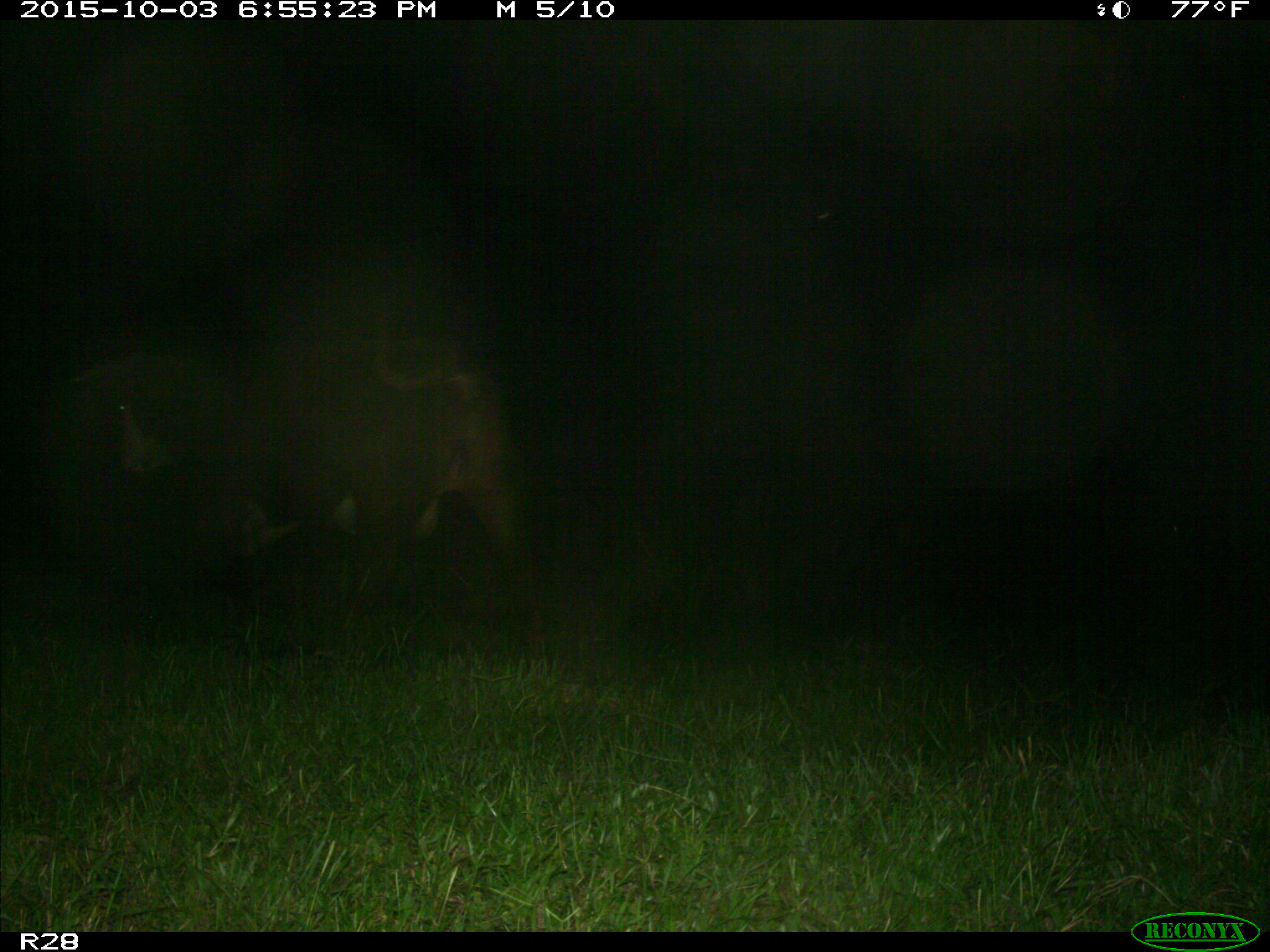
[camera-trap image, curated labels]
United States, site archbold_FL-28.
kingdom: Animalia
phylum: Chordata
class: Mammalia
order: Artiodactyla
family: Bovidae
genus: Bos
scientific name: Bos taurus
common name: domestic cow